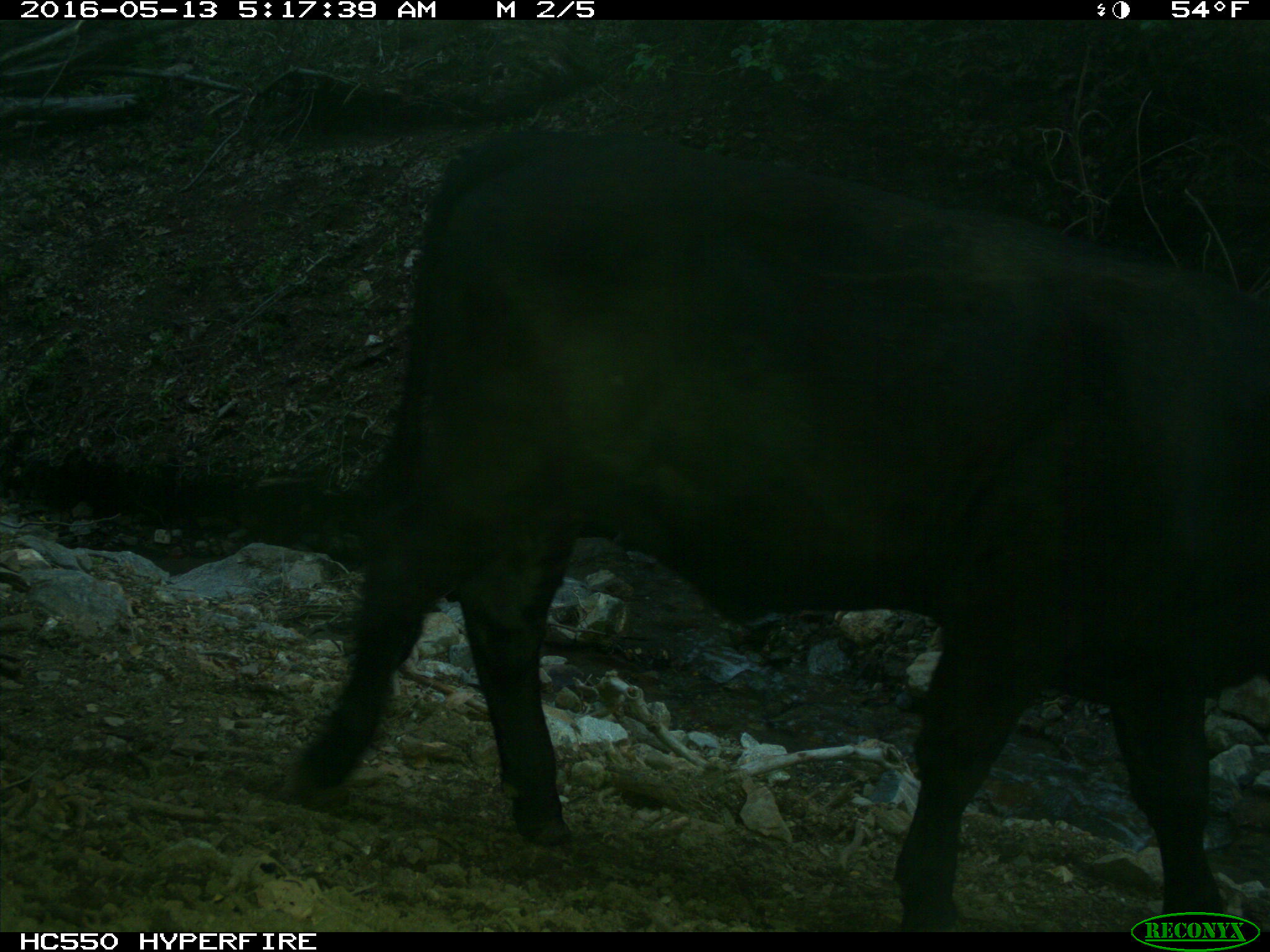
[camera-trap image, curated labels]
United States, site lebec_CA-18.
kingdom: Animalia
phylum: Chordata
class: Mammalia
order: Artiodactyla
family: Bovidae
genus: Bos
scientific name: Bos taurus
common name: domestic cow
Bos taurus (domestic cow).